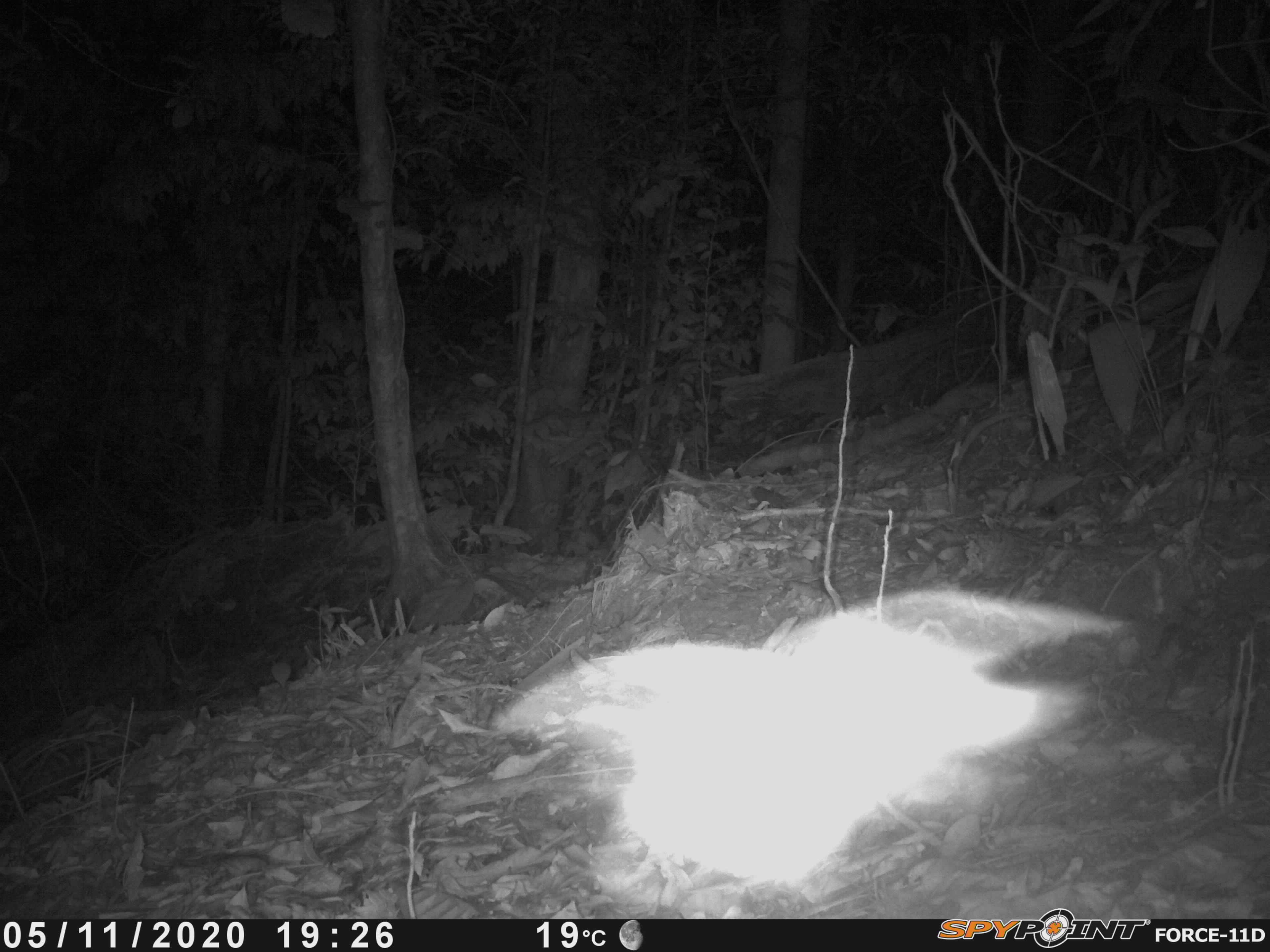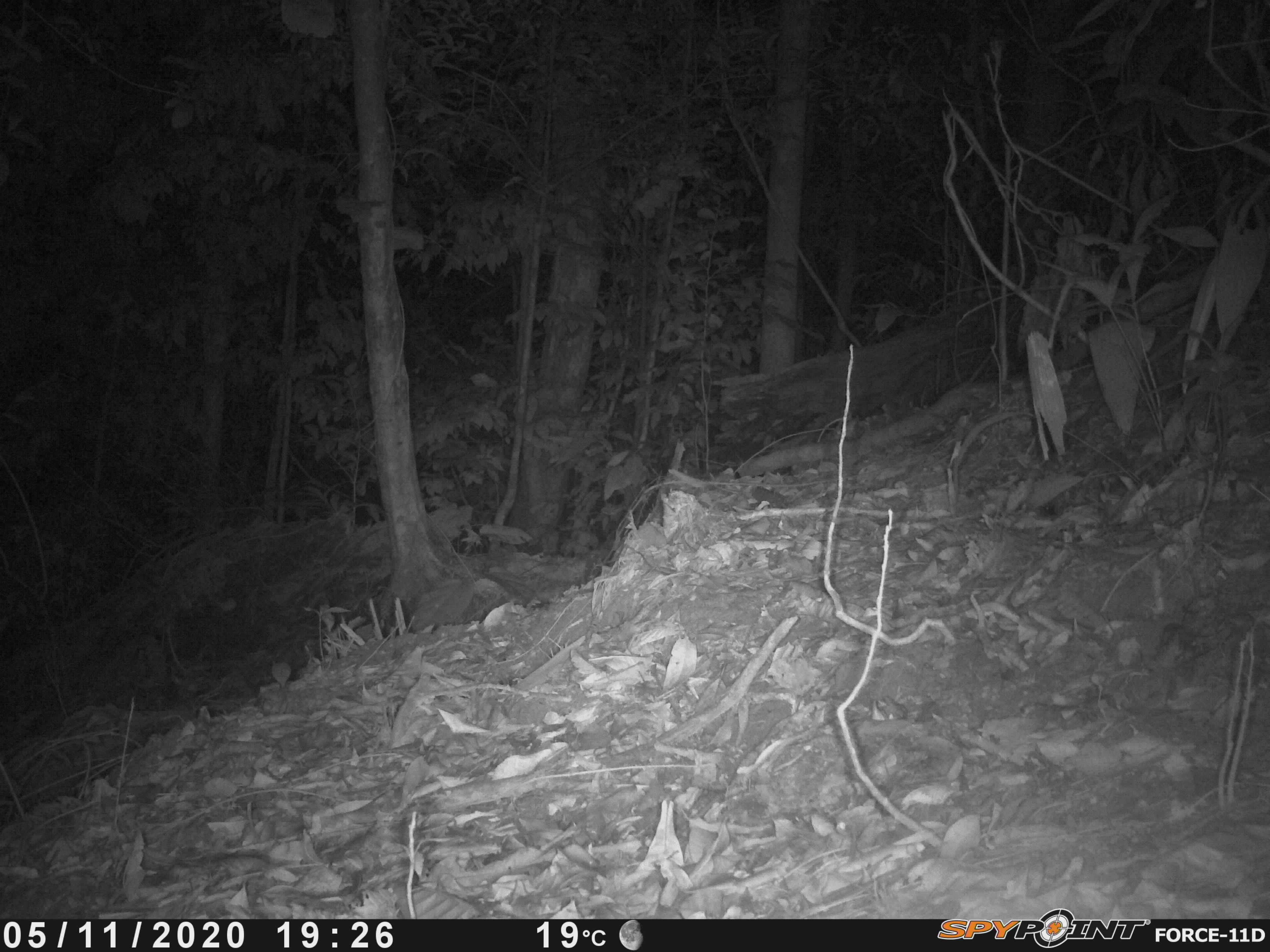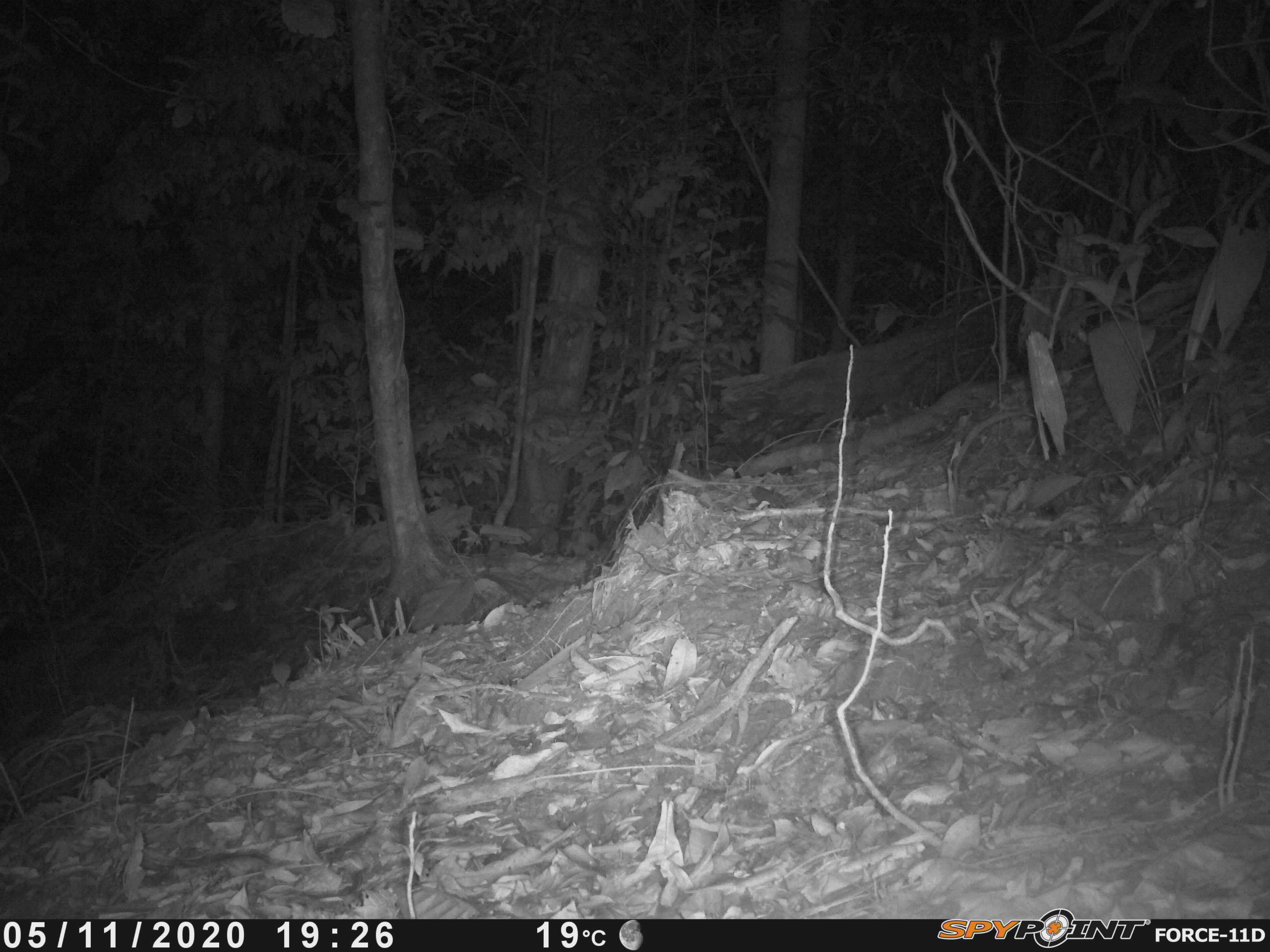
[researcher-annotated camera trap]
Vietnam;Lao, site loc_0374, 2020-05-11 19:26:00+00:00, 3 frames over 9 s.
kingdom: Animalia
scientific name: Animalia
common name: animal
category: unidentified animal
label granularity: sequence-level